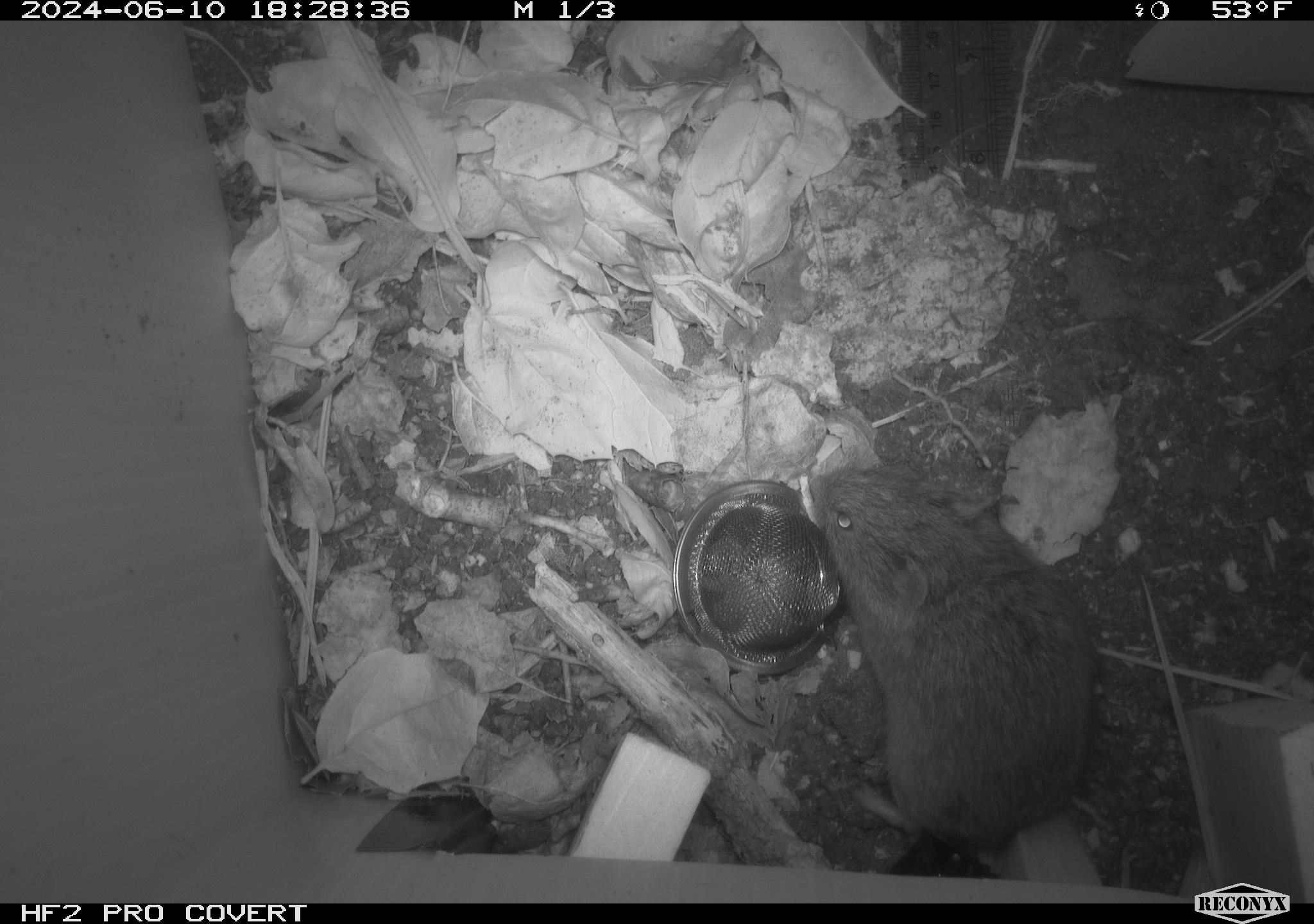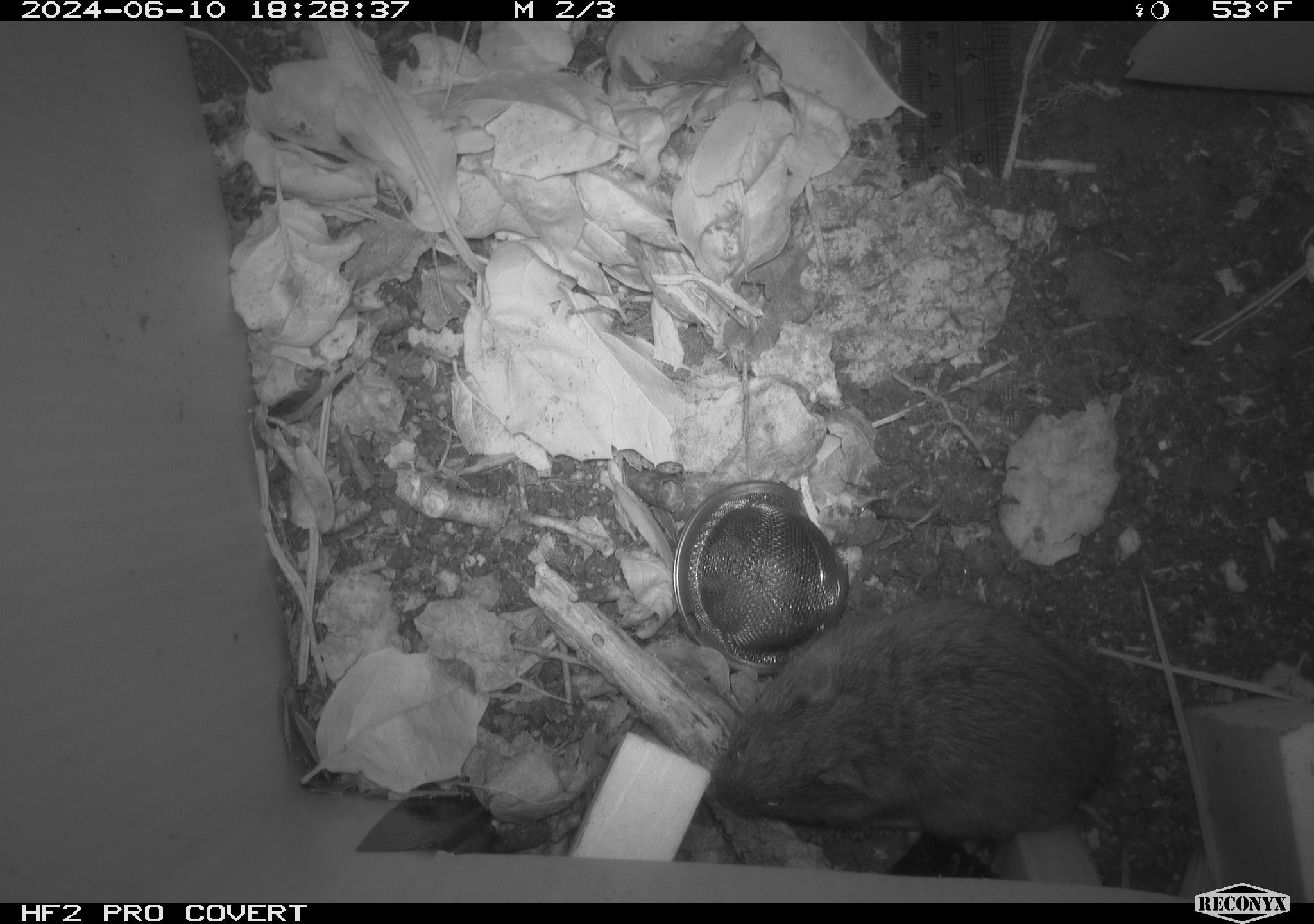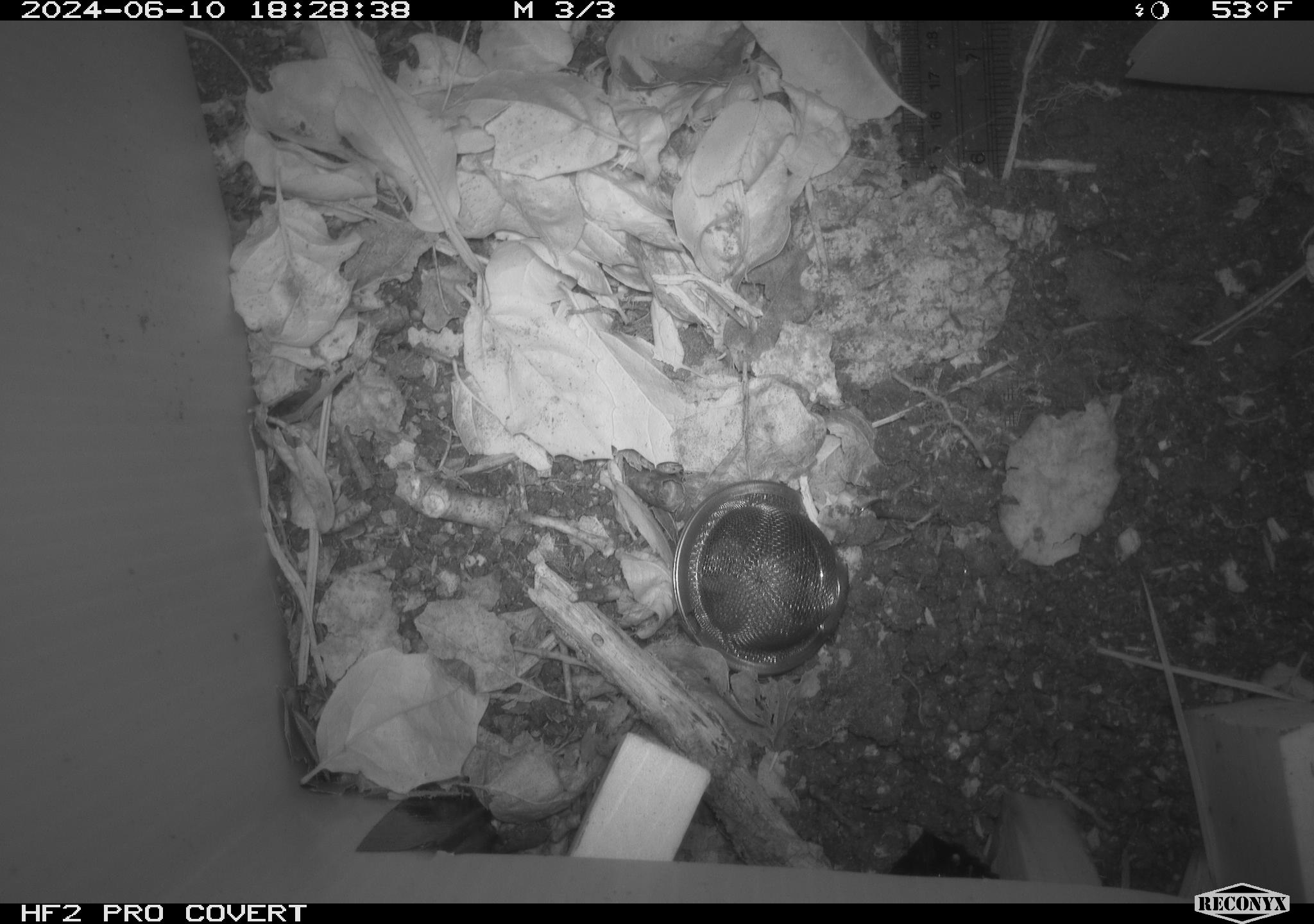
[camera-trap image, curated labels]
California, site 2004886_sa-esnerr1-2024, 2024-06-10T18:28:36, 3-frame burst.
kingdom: Animalia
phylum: Chordata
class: Mammalia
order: Rodentia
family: Cricetidae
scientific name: Cricetidae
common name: hamsters, voles, lemmings, and allies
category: cricetidae family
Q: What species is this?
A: Cricetidae family (hamsters, voles, lemmings, and allies) (Cricetidae).